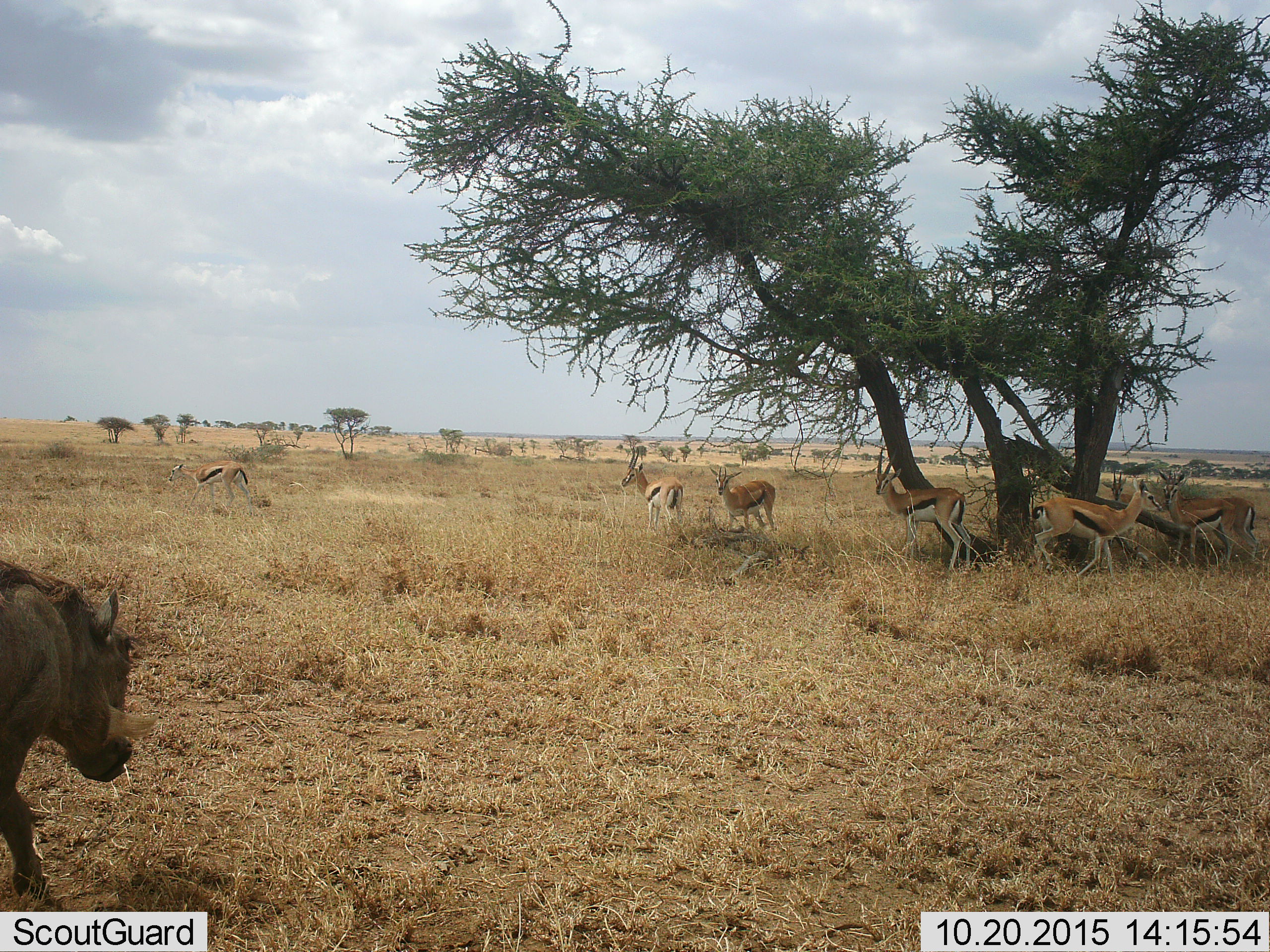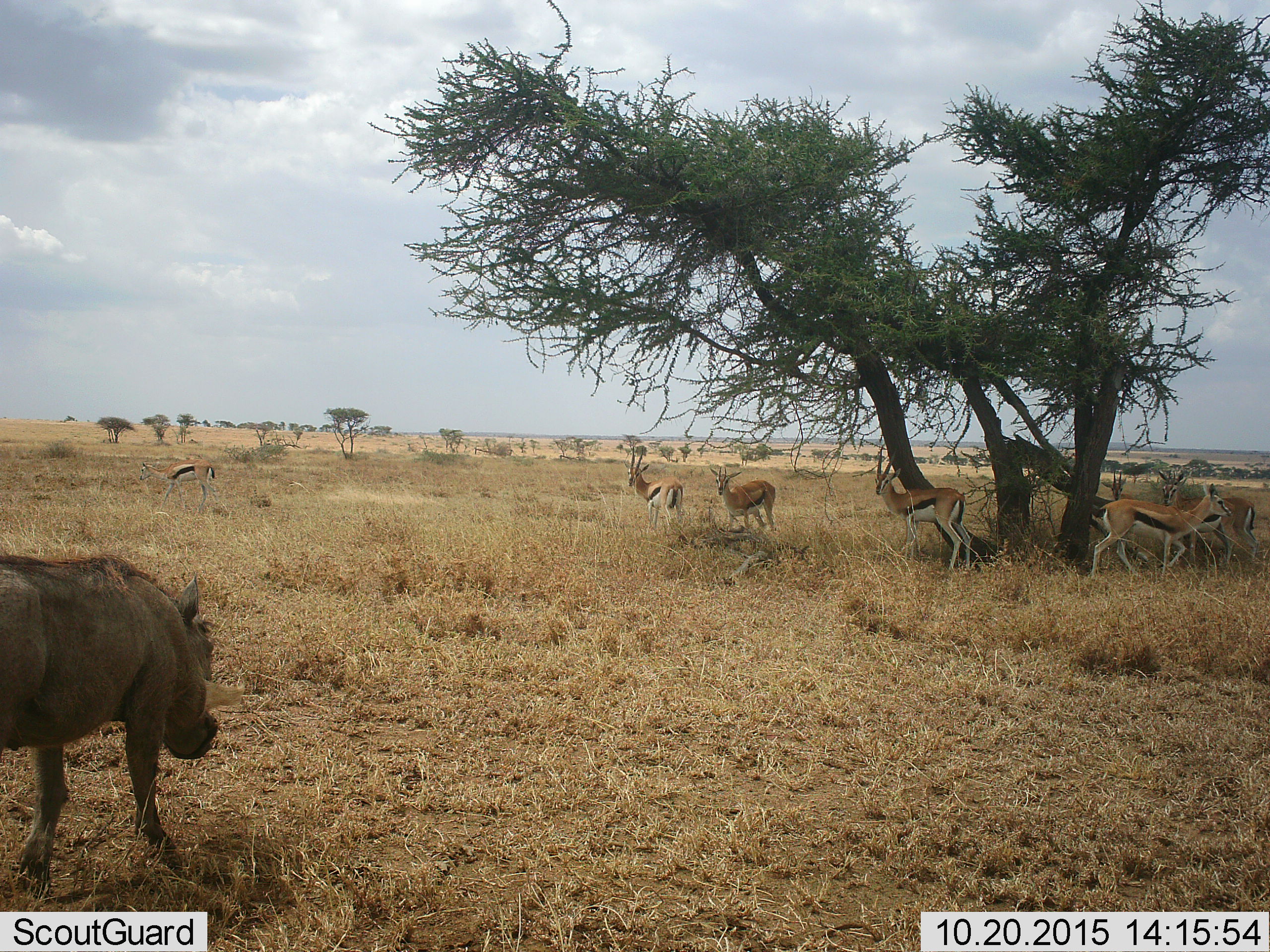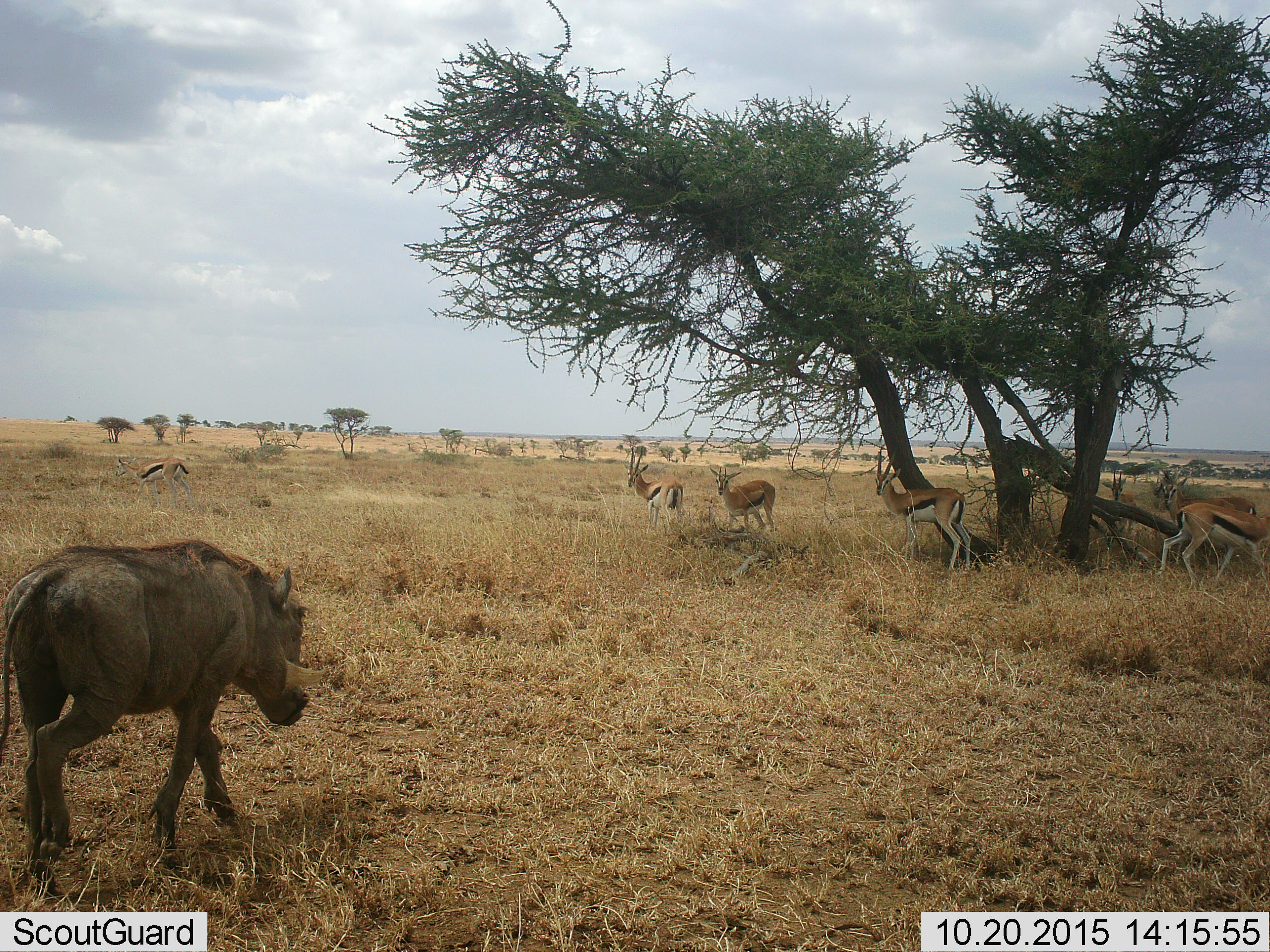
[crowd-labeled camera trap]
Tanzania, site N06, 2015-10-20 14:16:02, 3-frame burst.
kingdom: Animalia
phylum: Chordata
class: Mammalia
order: Artiodactyla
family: Bovidae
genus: Eudorcas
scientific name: Eudorcas thomsonii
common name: thomson's gazelle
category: gazellethomsons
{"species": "gazellethomsons (thomson's gazelle) (Eudorcas thomsonii)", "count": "8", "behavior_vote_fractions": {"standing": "88%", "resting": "0%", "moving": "62%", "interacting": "12%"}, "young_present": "0%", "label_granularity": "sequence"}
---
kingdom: Animalia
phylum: Chordata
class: Mammalia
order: Artiodactyla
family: Suidae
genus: Phacochoerus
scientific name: Phacochoerus africanus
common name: warthog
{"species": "warthog (Phacochoerus africanus)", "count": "1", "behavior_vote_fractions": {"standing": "17%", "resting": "0%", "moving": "100%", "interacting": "0%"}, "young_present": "0%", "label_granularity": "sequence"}